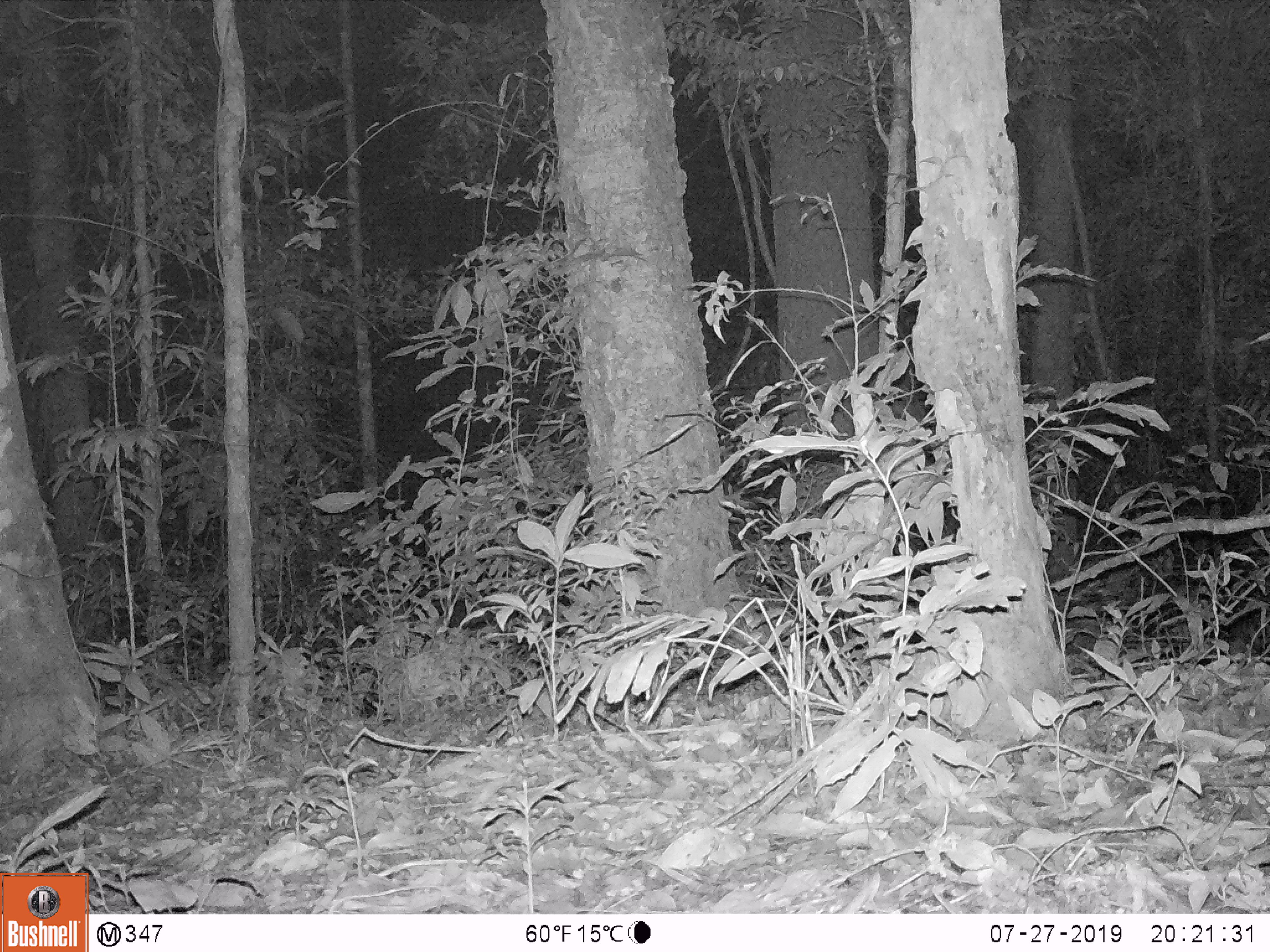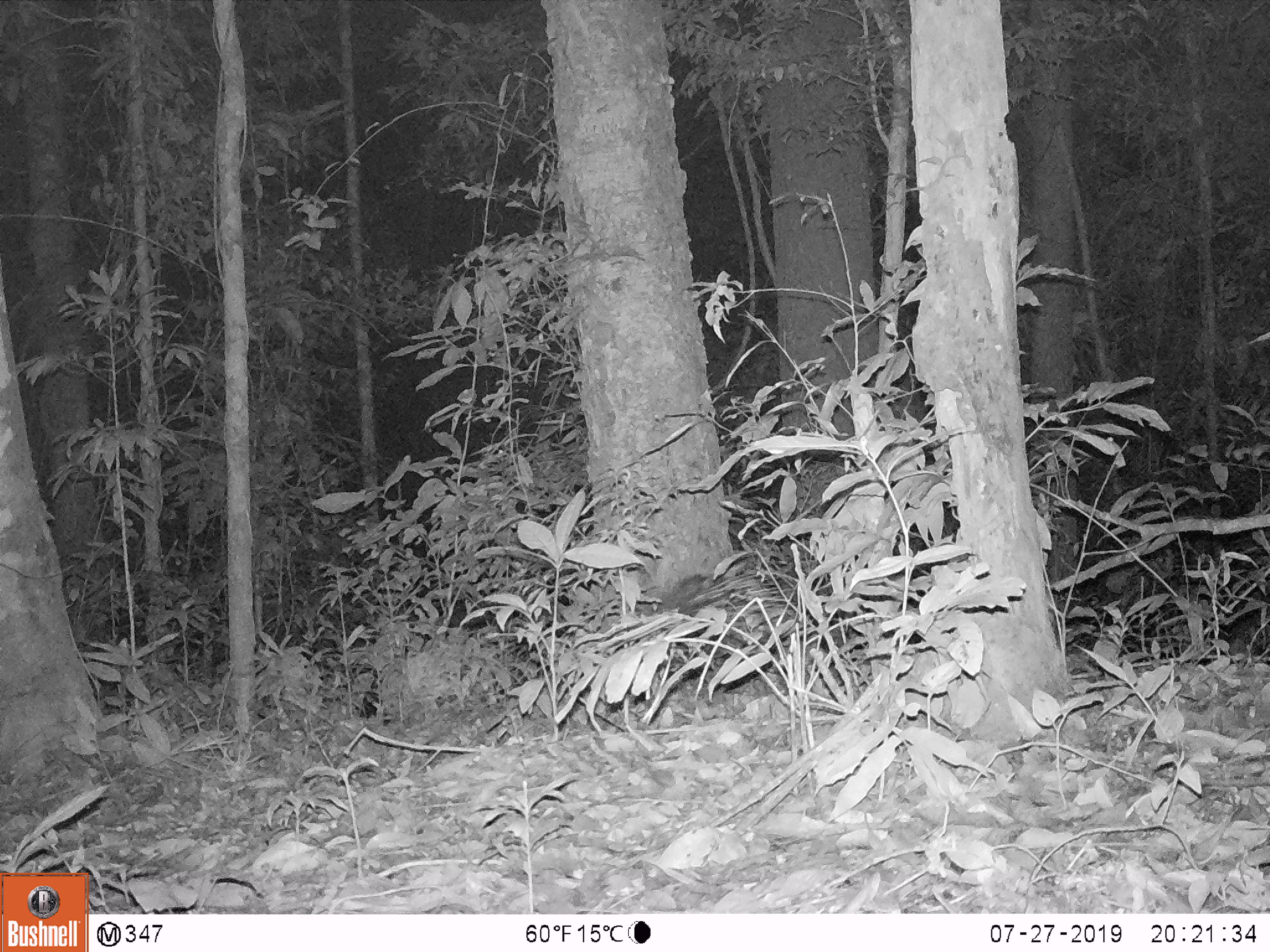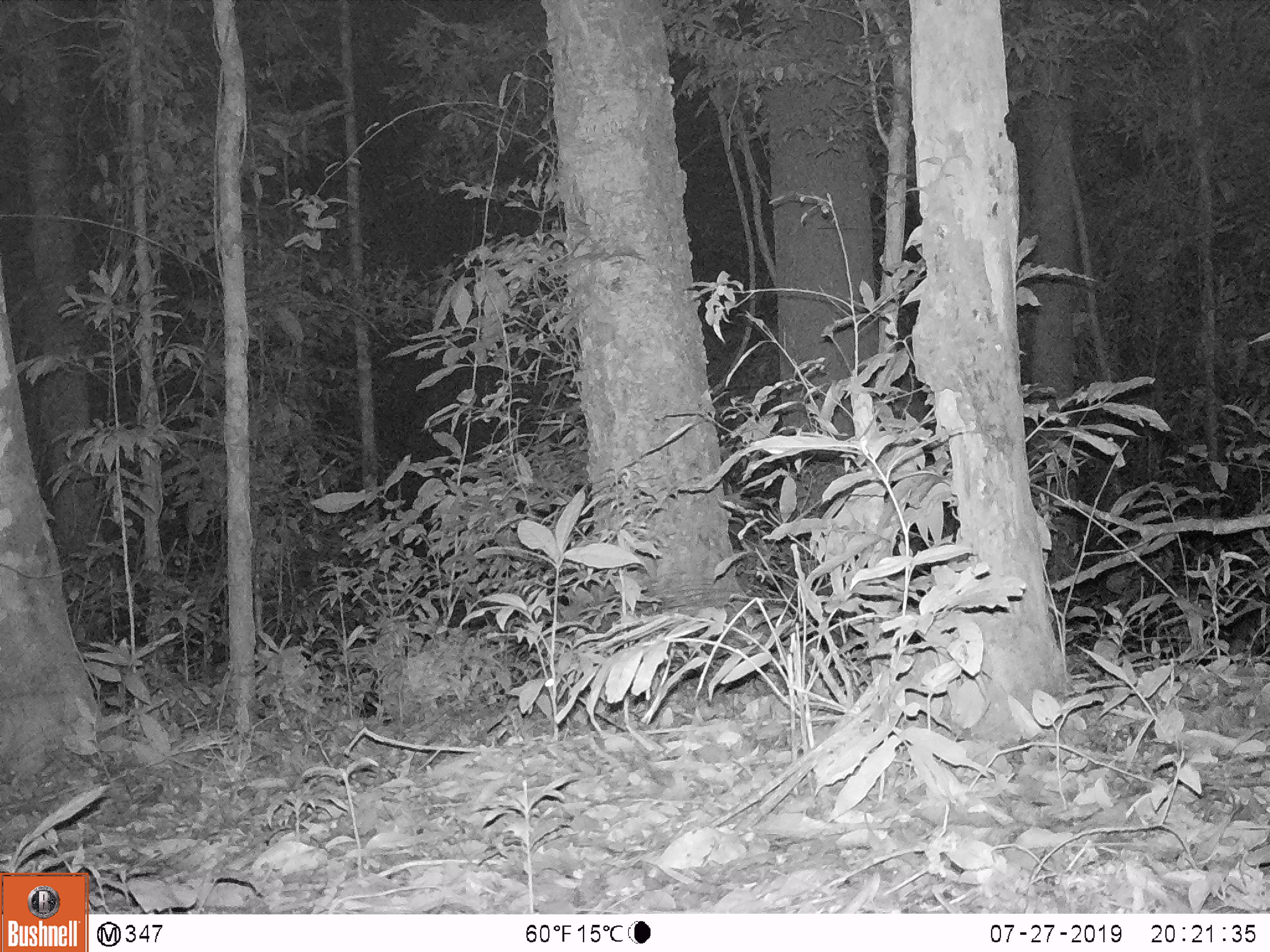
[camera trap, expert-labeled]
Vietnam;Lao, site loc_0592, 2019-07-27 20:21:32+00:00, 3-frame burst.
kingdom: Animalia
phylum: Chordata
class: Mammalia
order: Rodentia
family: Hystricidae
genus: Hystrix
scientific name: Hystrix brachyura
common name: malayan porcupine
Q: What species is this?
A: Malayan porcupine (Hystrix brachyura).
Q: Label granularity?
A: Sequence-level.